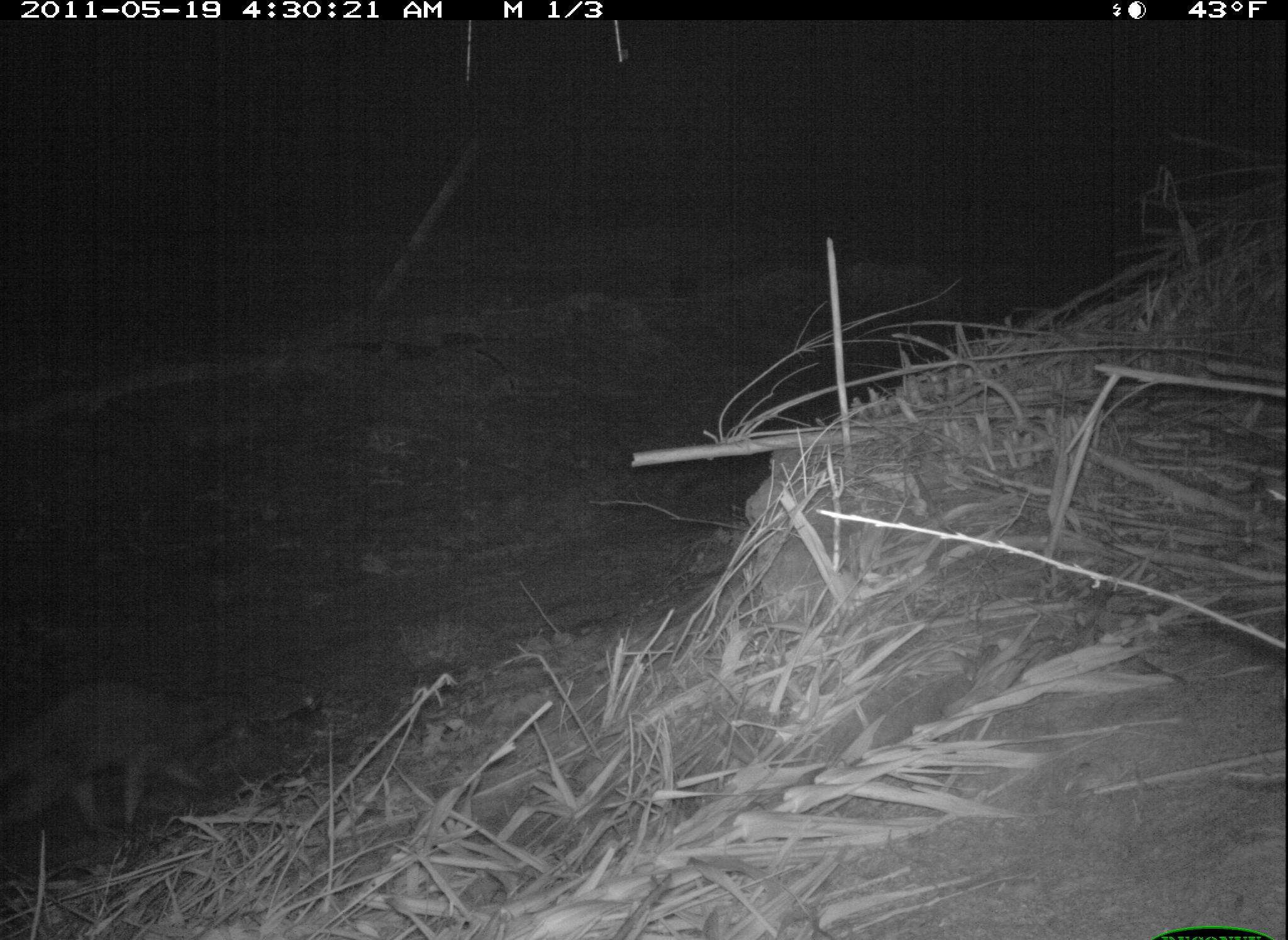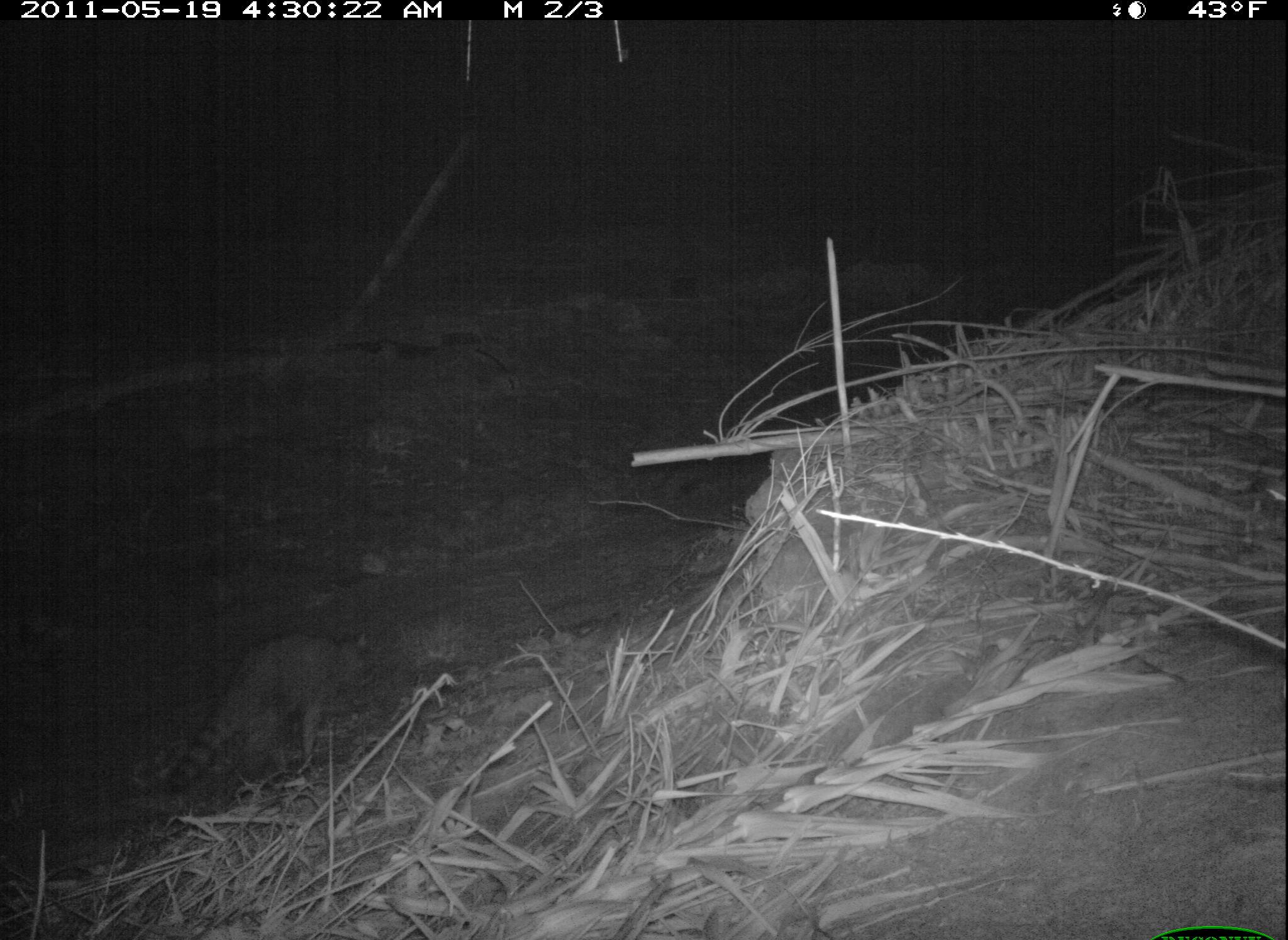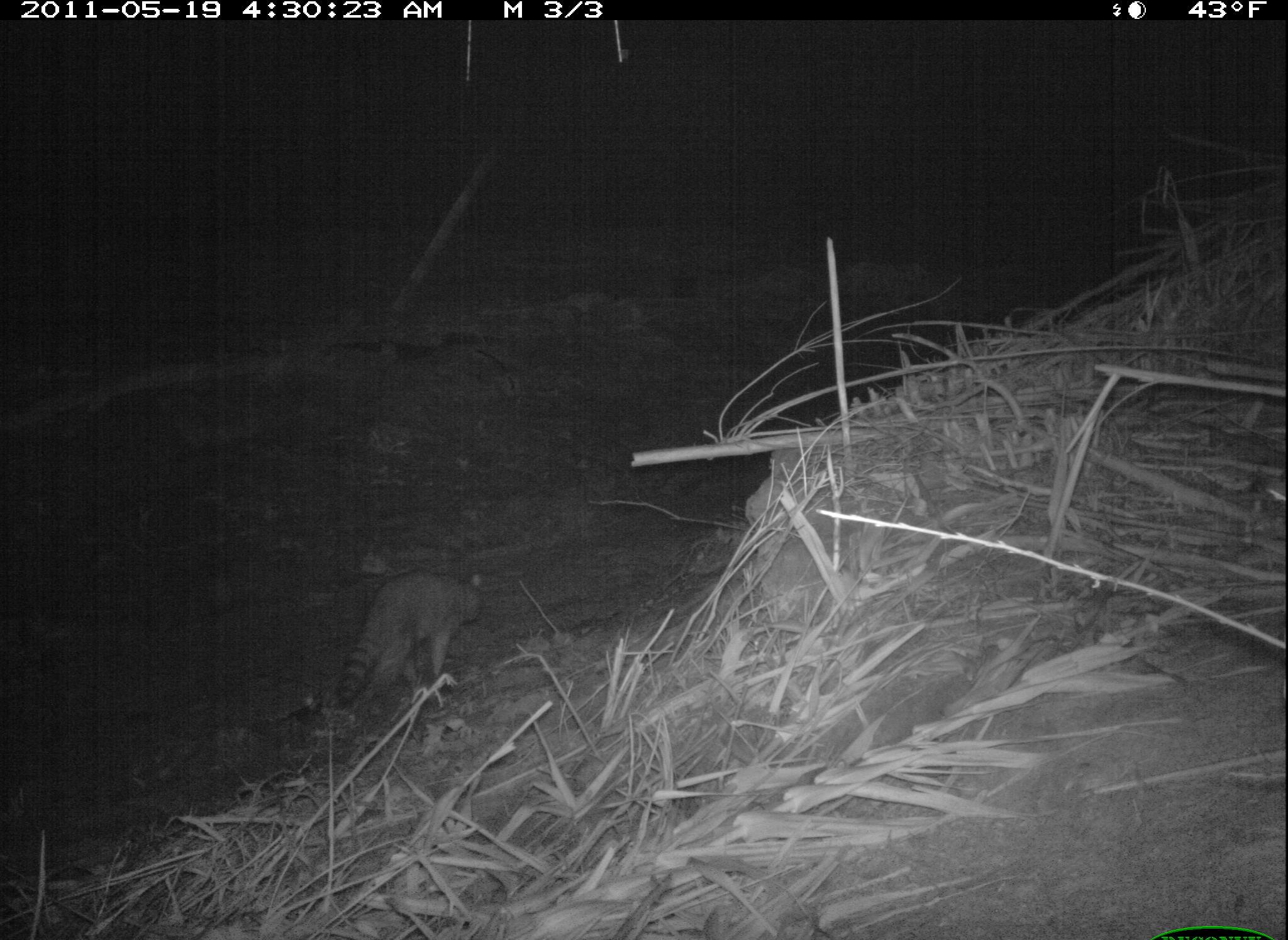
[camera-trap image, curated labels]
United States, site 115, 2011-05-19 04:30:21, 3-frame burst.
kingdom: Animalia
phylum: Chordata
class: Mammalia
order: Lagomorpha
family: Leporidae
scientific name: Leporidae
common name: rabbits and hares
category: rabbit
Rabbit (rabbits and hares) (Leporidae).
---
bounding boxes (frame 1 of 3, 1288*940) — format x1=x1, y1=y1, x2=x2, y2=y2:
rabbit: x1=8, y1=652, x2=314, y2=859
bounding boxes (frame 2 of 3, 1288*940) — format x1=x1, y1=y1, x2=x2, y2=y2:
rabbit: x1=148, y1=598, x2=404, y2=826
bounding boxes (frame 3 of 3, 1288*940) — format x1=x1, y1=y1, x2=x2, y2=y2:
rabbit: x1=328, y1=554, x2=496, y2=725